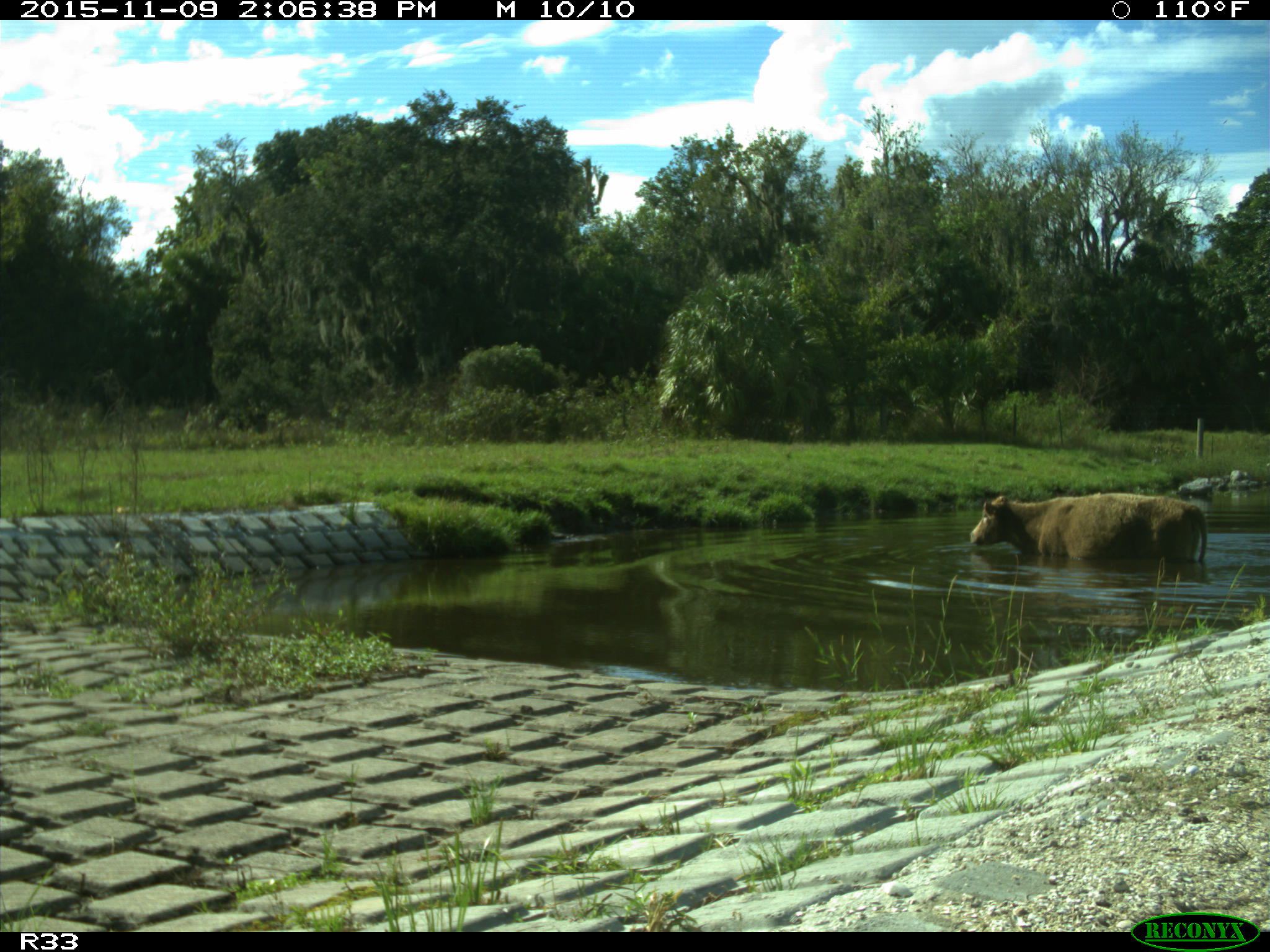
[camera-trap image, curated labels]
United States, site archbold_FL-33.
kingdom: Animalia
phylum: Chordata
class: Mammalia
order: Artiodactyla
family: Bovidae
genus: Bos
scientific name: Bos taurus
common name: domestic cow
Bos taurus (domestic cow).